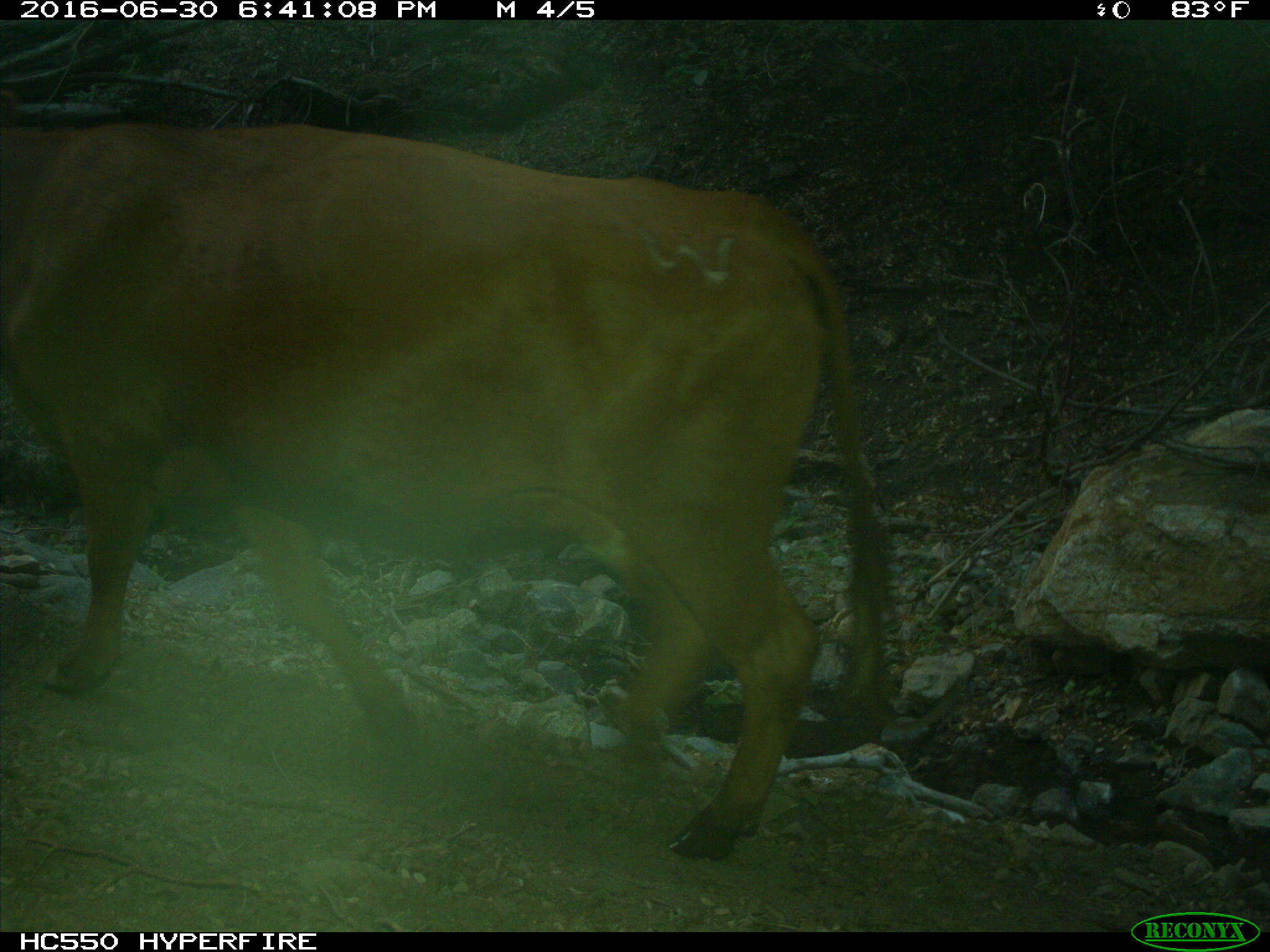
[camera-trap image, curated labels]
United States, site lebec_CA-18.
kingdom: Animalia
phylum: Chordata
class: Mammalia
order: Artiodactyla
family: Bovidae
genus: Bos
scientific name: Bos taurus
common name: domestic cow